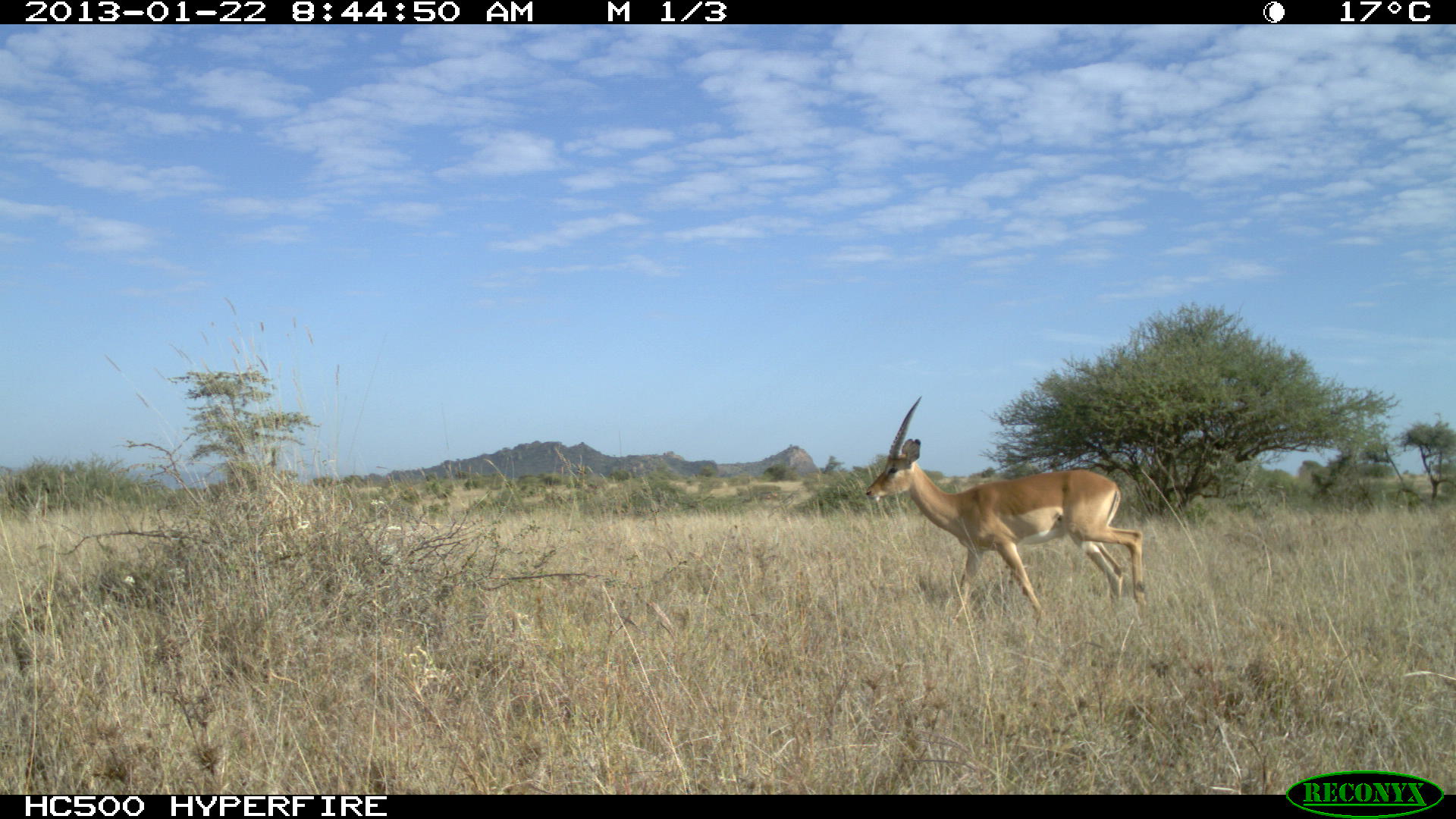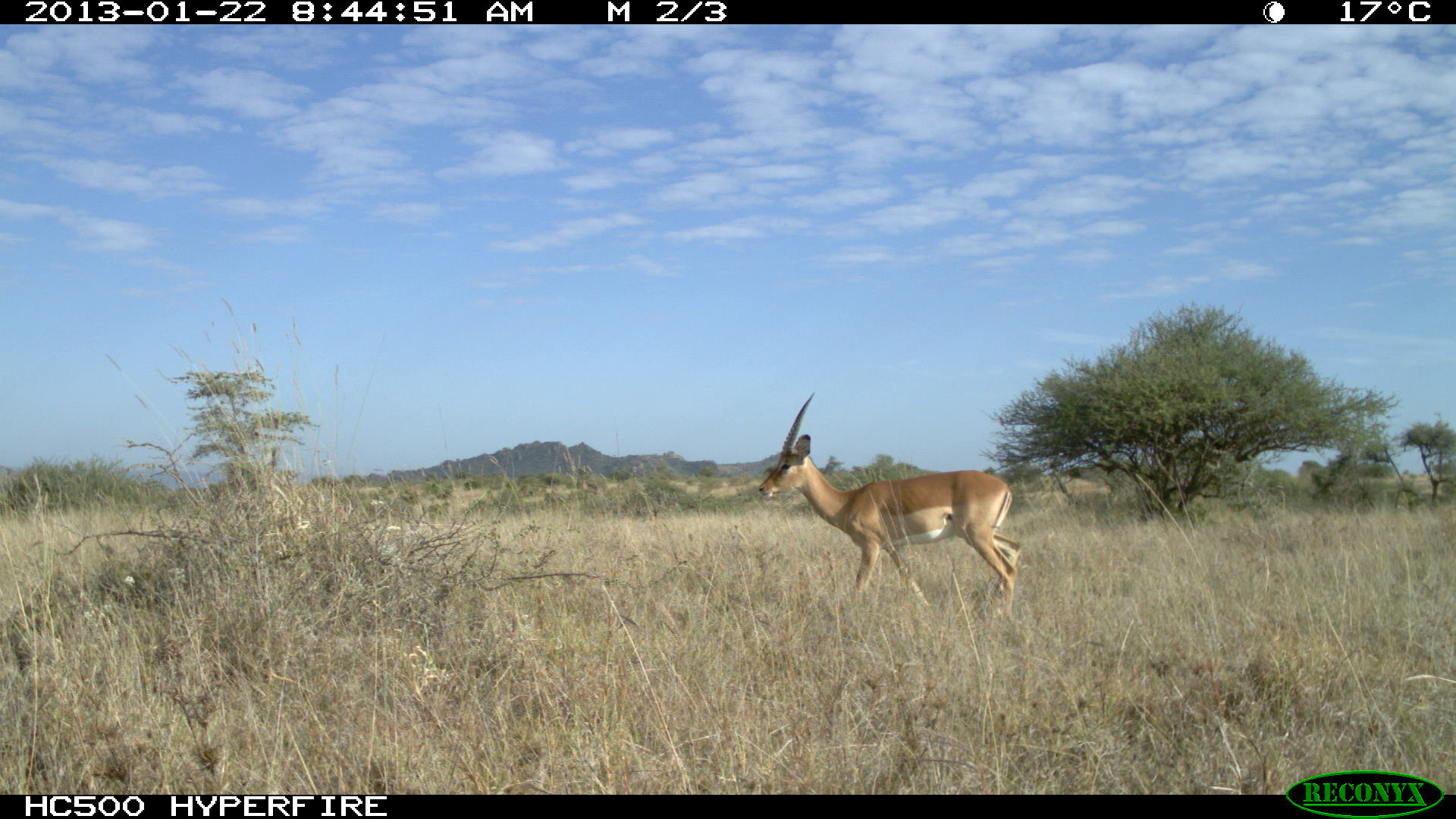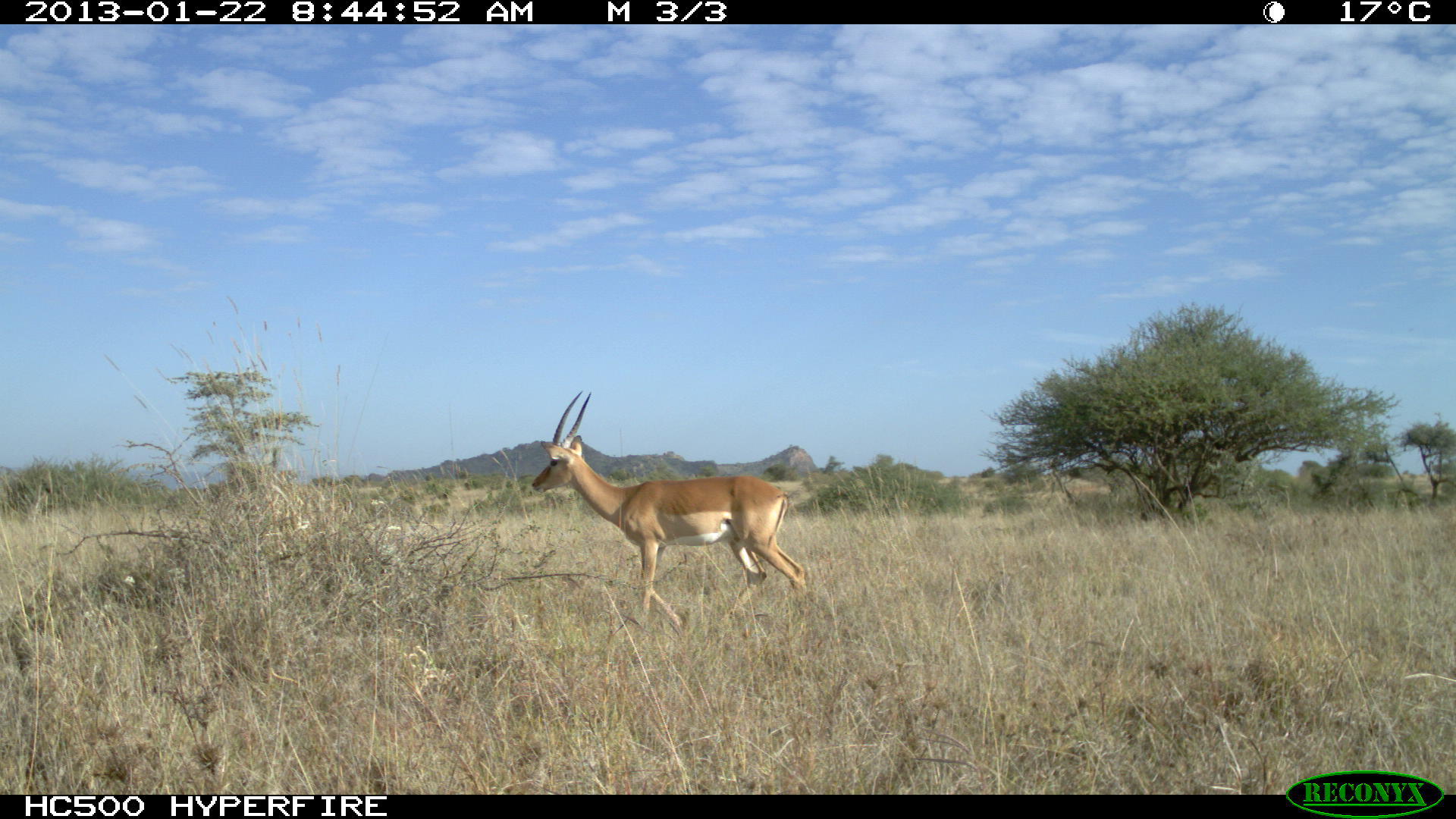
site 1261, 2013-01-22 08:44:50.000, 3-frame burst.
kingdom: Animalia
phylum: Chordata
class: Mammalia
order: Artiodactyla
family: Bovidae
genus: Aepyceros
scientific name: Aepyceros melampus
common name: impala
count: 1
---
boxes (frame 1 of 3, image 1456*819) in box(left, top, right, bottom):
aepyceros melampus: box(863, 394, 1149, 619)